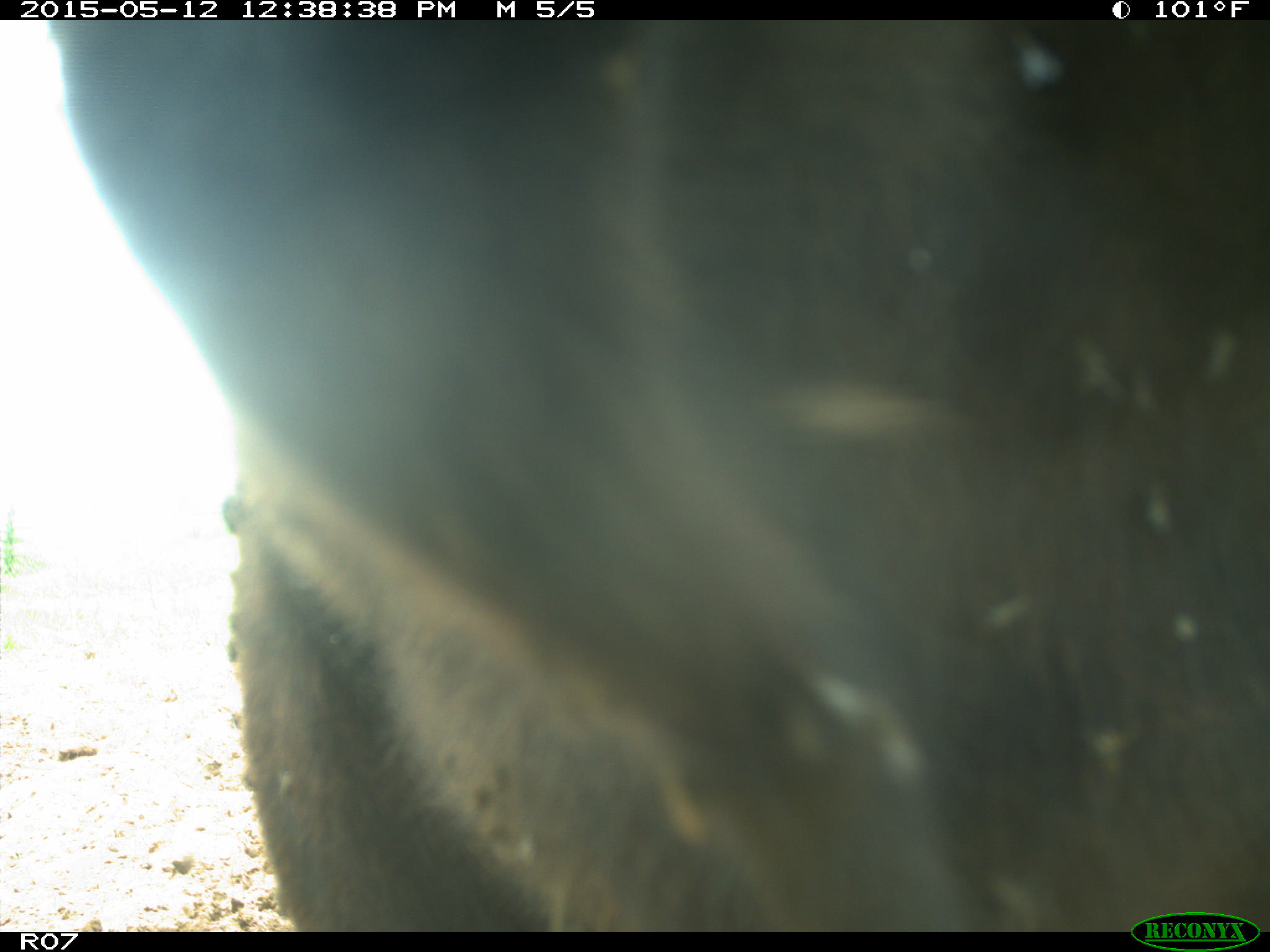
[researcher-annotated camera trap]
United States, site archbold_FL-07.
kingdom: Animalia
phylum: Chordata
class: Mammalia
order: Artiodactyla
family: Bovidae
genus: Bos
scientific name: Bos taurus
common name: domestic cow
Bos taurus (domestic cow).